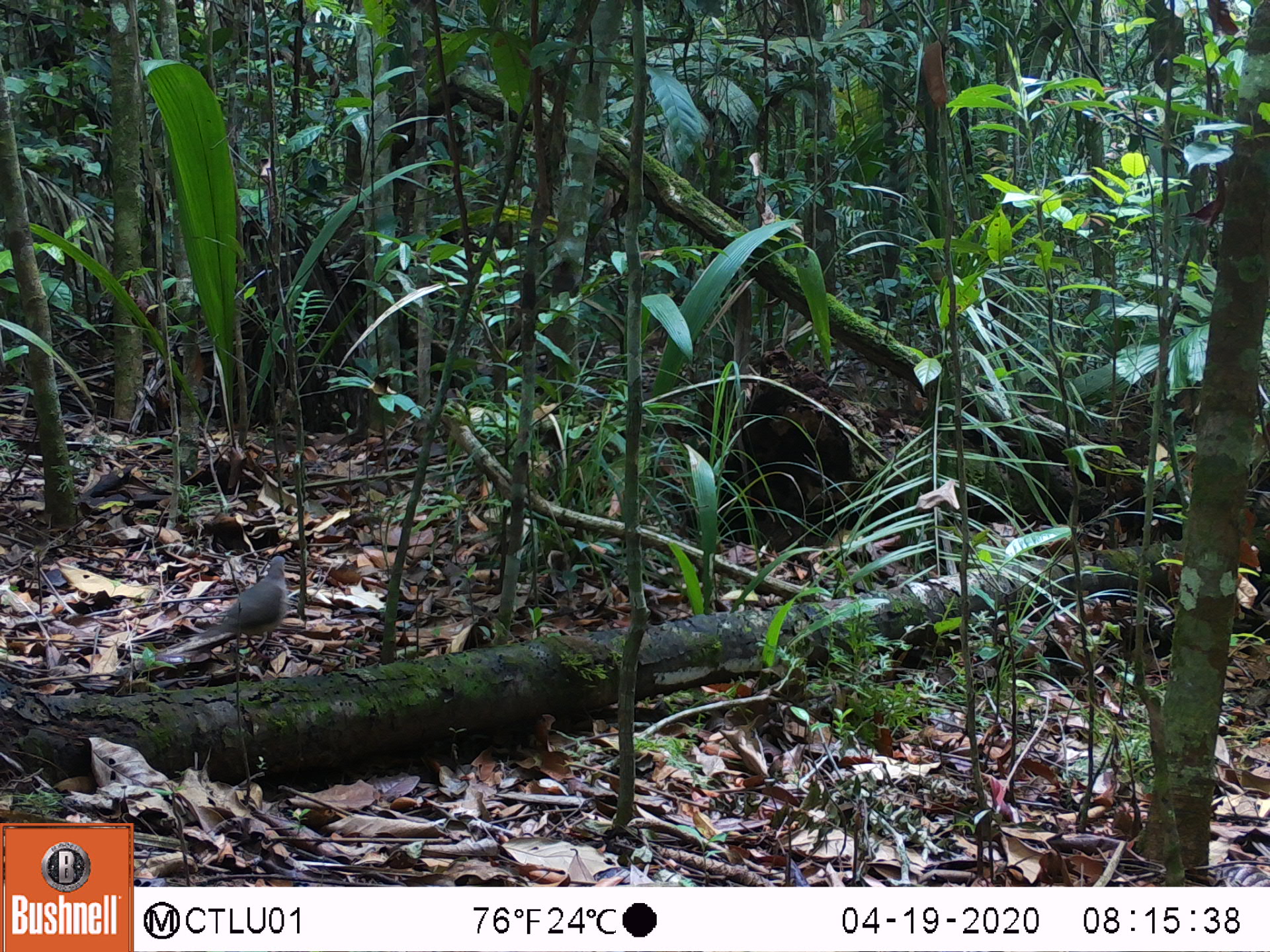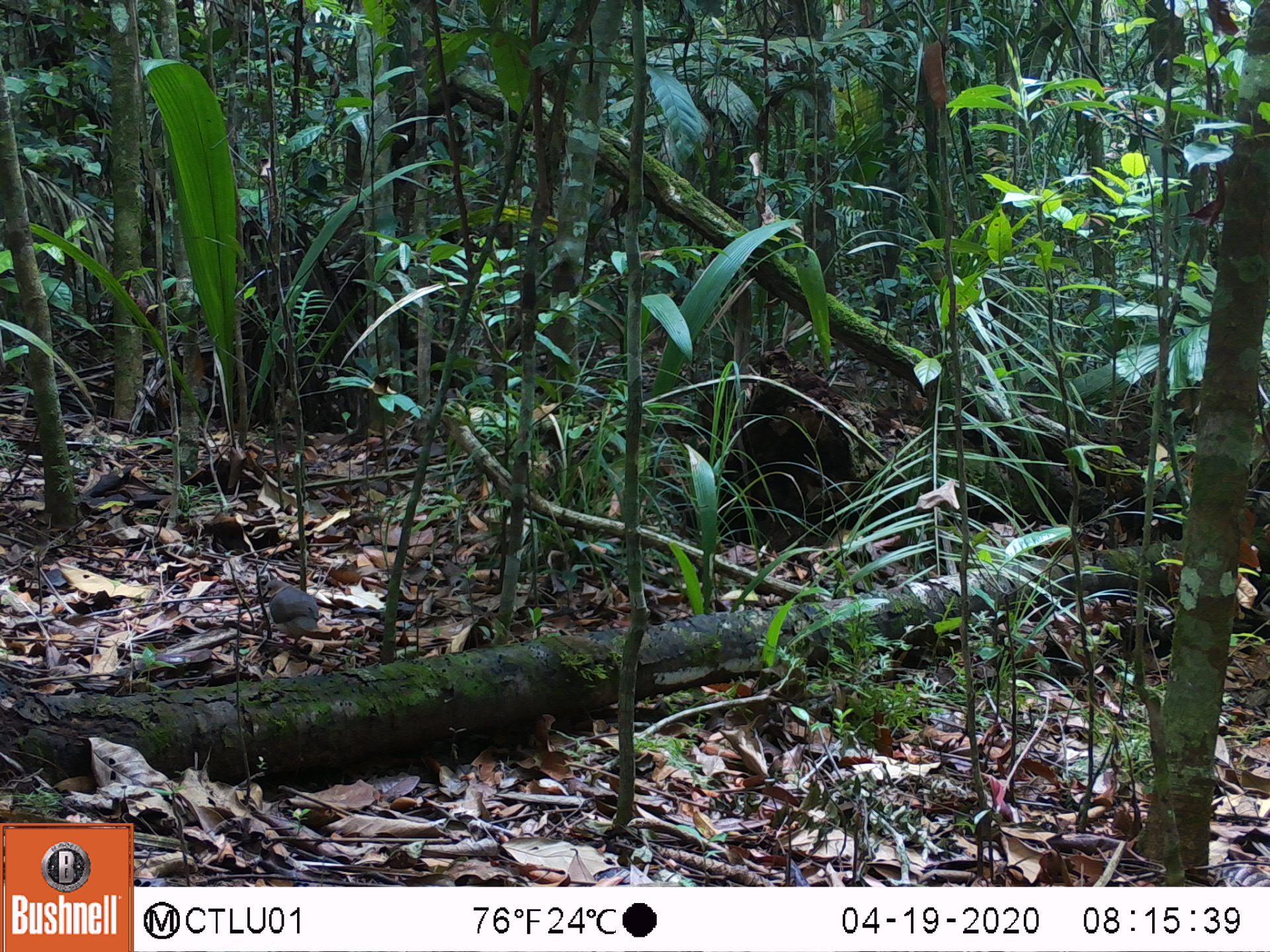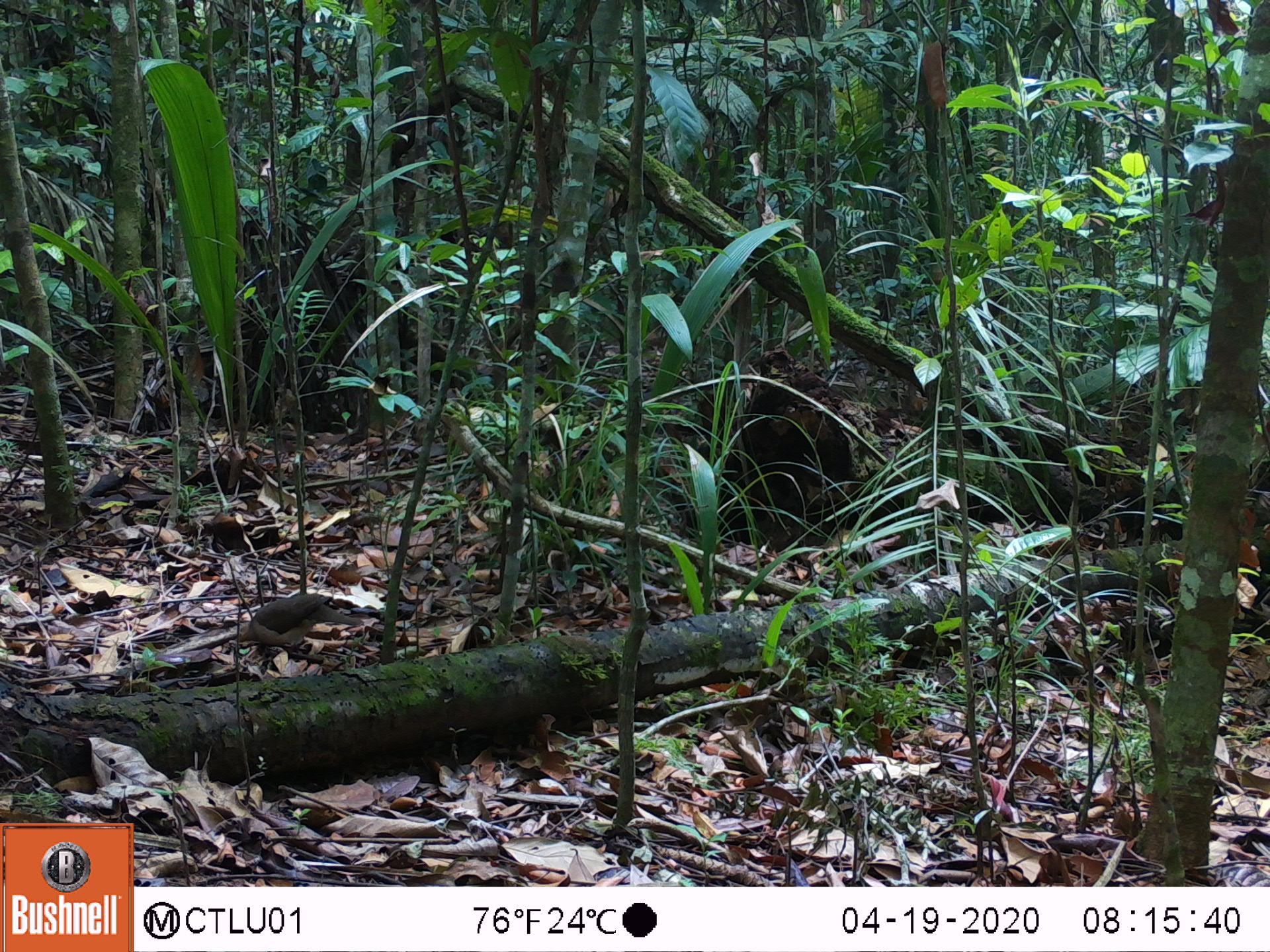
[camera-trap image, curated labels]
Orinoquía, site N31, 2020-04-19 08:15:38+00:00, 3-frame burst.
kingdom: Animalia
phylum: Chordata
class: Aves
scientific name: Aves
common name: bird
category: unknown bird